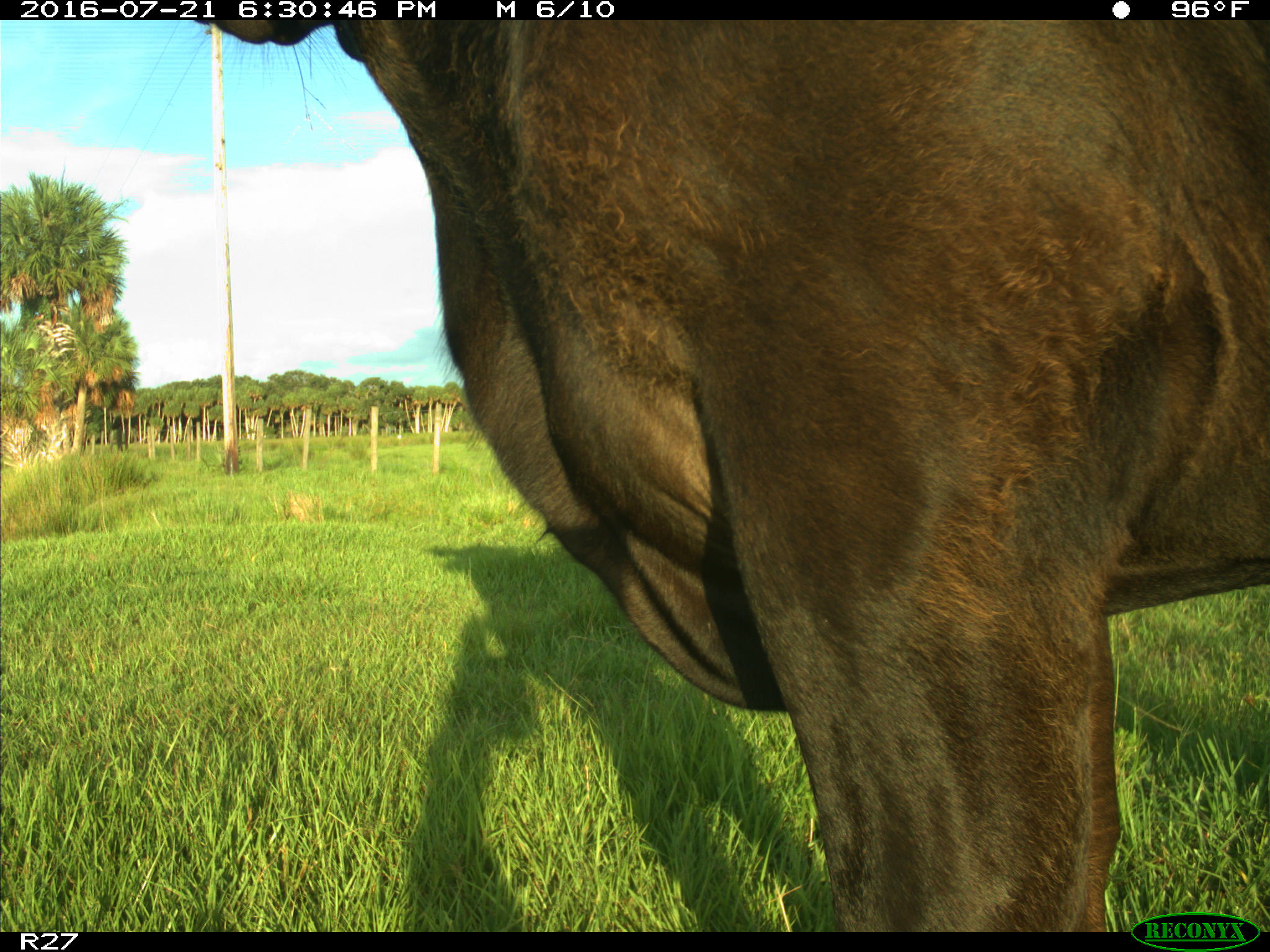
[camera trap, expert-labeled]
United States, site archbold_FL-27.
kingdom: Animalia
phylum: Chordata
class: Mammalia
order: Artiodactyla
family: Bovidae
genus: Bos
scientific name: Bos taurus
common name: domestic cow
Bos taurus (domestic cow).